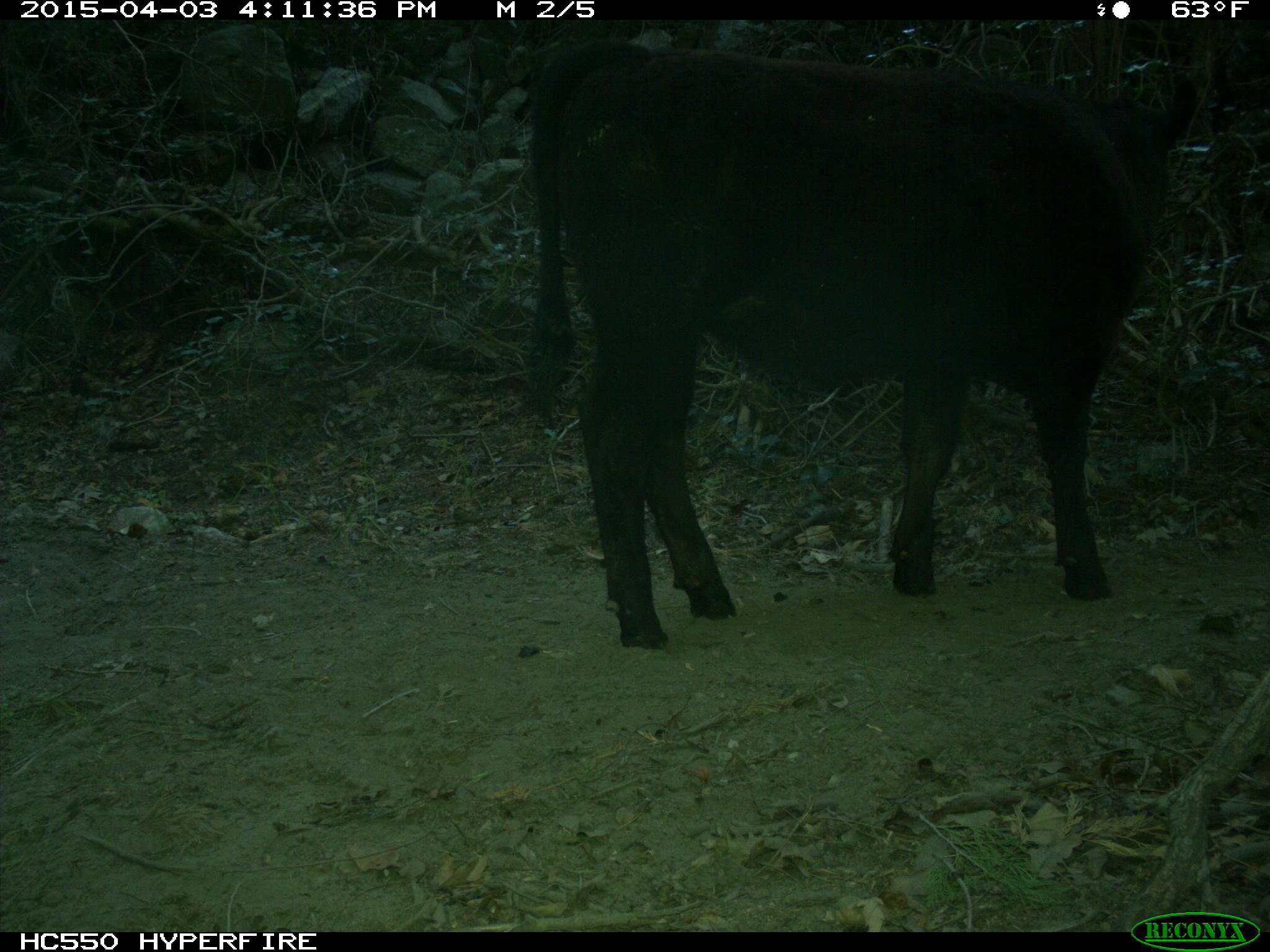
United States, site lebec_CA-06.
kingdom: Animalia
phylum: Chordata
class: Mammalia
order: Artiodactyla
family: Bovidae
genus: Bos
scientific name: Bos taurus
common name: domestic cow